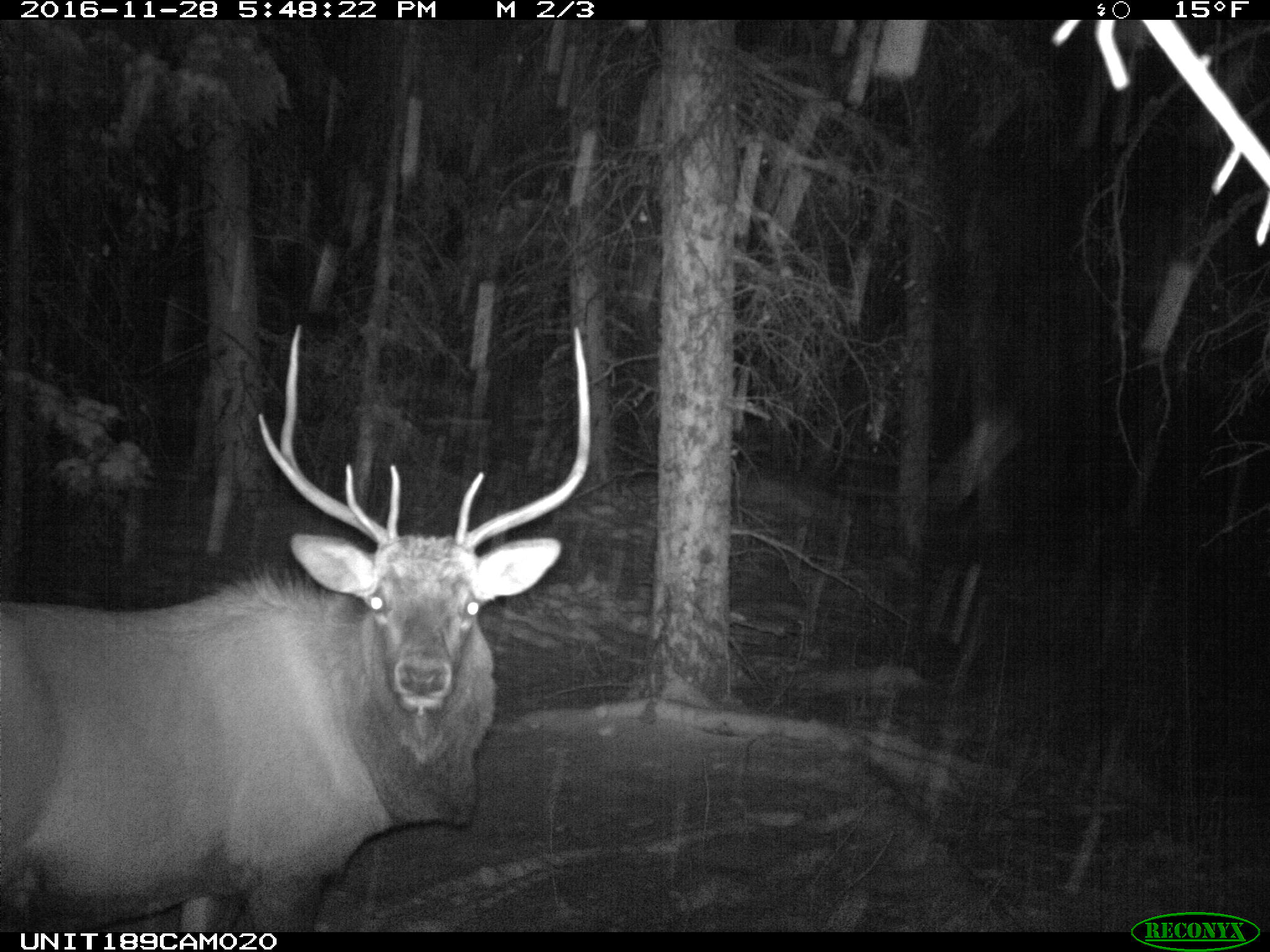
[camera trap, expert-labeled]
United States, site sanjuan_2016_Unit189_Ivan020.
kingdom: Animalia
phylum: Chordata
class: Mammalia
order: Artiodactyla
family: Cervidae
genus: Cervus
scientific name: Cervus elaphus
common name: red deer